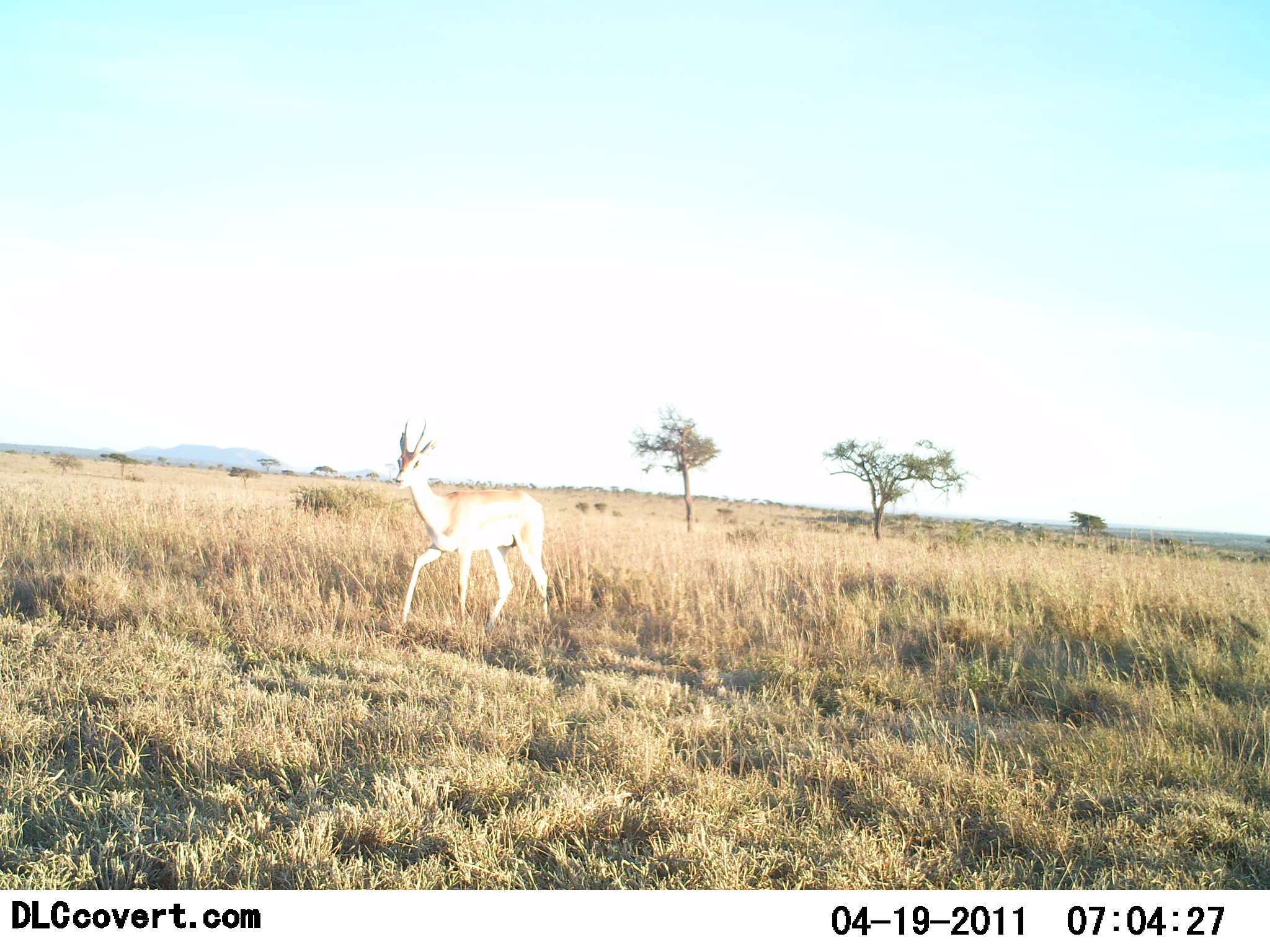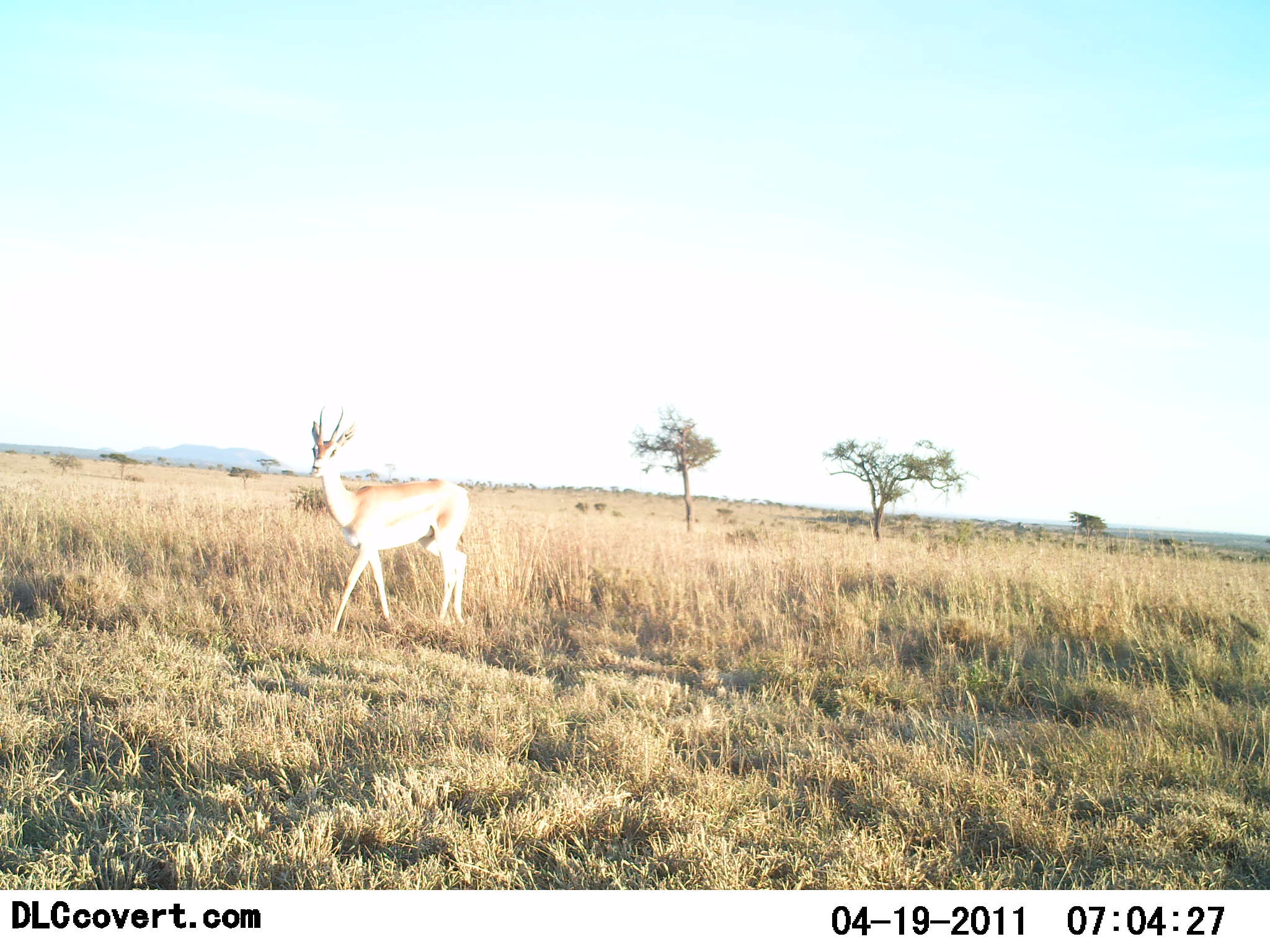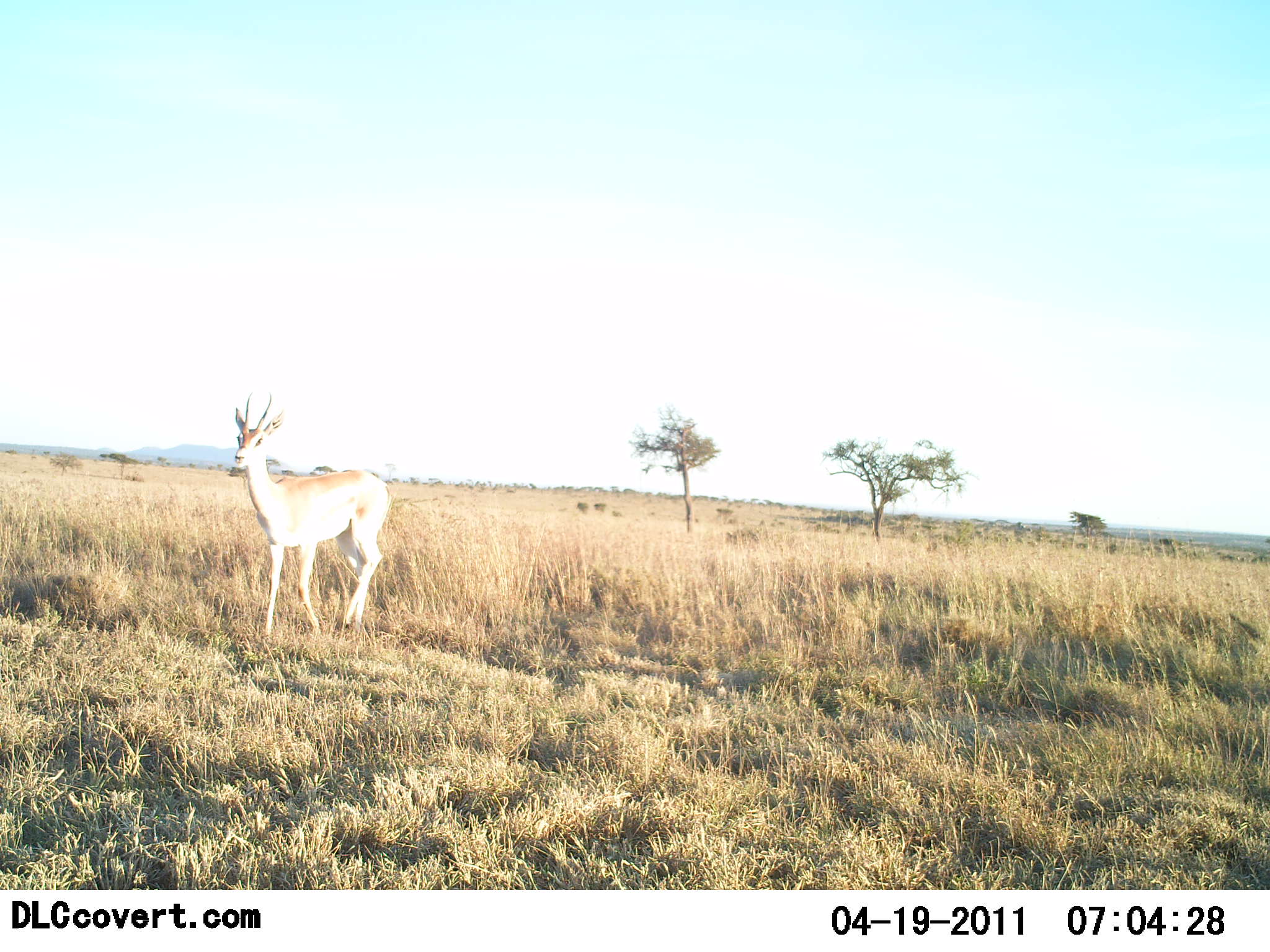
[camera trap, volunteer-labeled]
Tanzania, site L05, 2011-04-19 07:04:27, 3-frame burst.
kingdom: Animalia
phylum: Chordata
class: Mammalia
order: Artiodactyla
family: Bovidae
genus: Nanger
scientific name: Nanger granti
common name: grant's gazelle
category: gazellegrants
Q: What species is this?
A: Gazellegrants (grant's gazelle) (Nanger granti).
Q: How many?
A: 1.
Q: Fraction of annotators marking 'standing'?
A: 18%.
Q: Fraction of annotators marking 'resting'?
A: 0%.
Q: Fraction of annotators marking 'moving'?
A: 91%.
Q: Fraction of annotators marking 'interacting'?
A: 0%.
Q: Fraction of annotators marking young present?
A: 0%.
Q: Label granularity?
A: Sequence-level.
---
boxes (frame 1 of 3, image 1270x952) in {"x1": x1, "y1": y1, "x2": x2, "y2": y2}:
animal: {"x1": 392, "y1": 420, "x2": 550, "y2": 631}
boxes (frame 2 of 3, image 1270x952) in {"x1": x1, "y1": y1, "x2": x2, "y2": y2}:
animal: {"x1": 308, "y1": 406, "x2": 473, "y2": 633}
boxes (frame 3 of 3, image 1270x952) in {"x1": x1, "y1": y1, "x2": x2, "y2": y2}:
animal: {"x1": 235, "y1": 392, "x2": 393, "y2": 637}